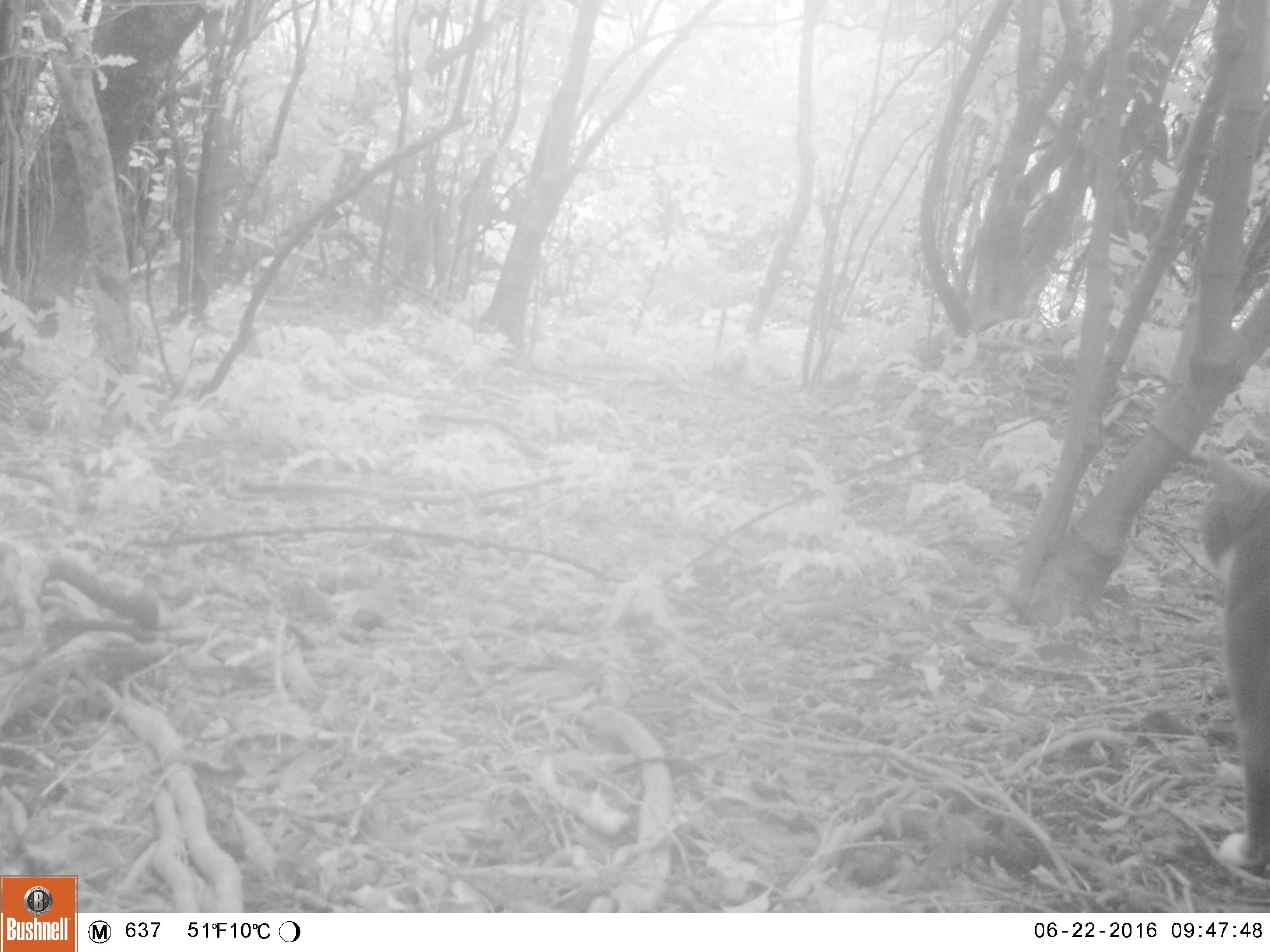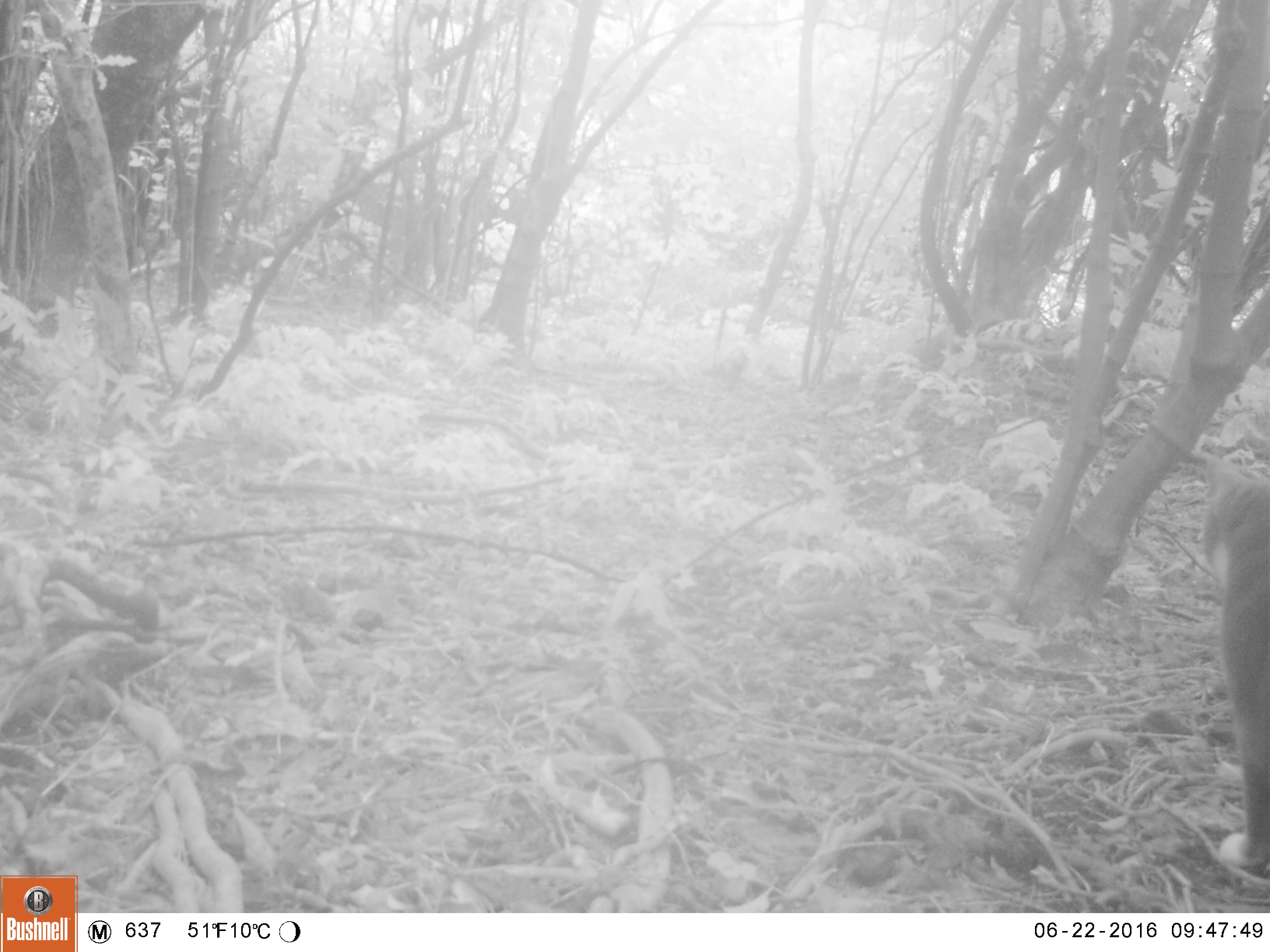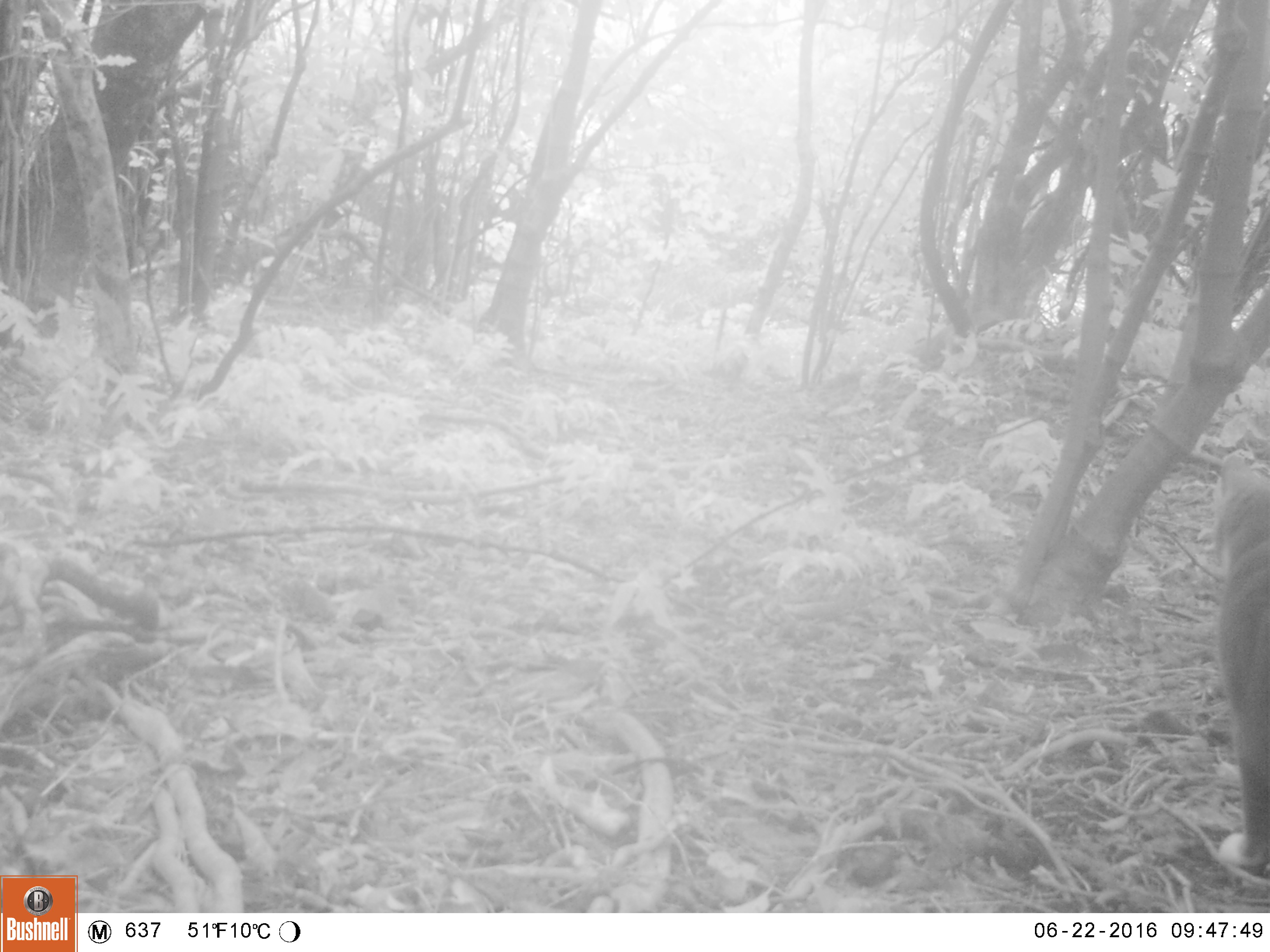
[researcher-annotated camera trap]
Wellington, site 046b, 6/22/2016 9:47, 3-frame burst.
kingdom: Animalia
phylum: Chordata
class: Mammalia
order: Carnivora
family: Felidae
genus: Felis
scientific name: Felis catus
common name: cat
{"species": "cat (Felis catus)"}